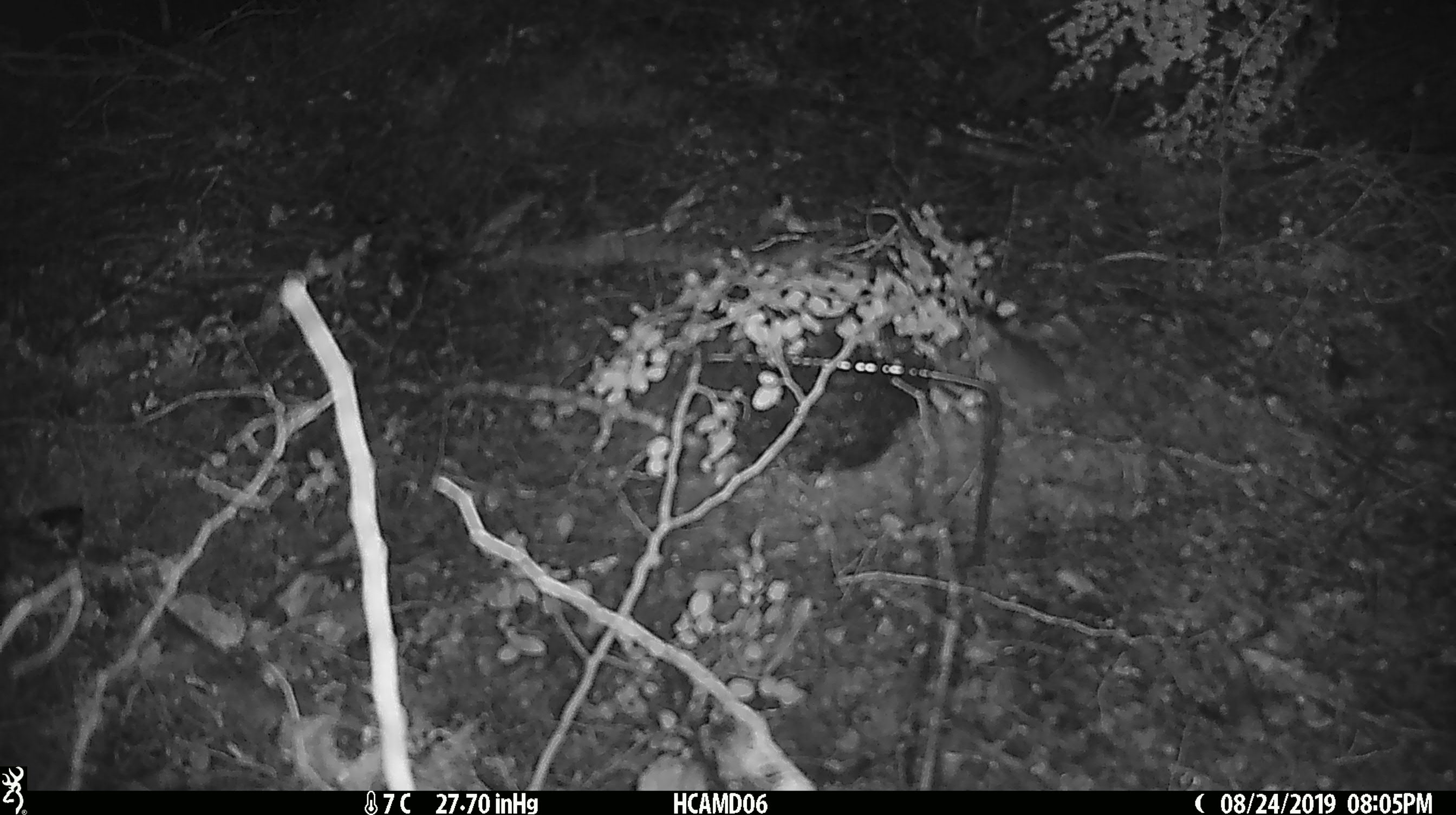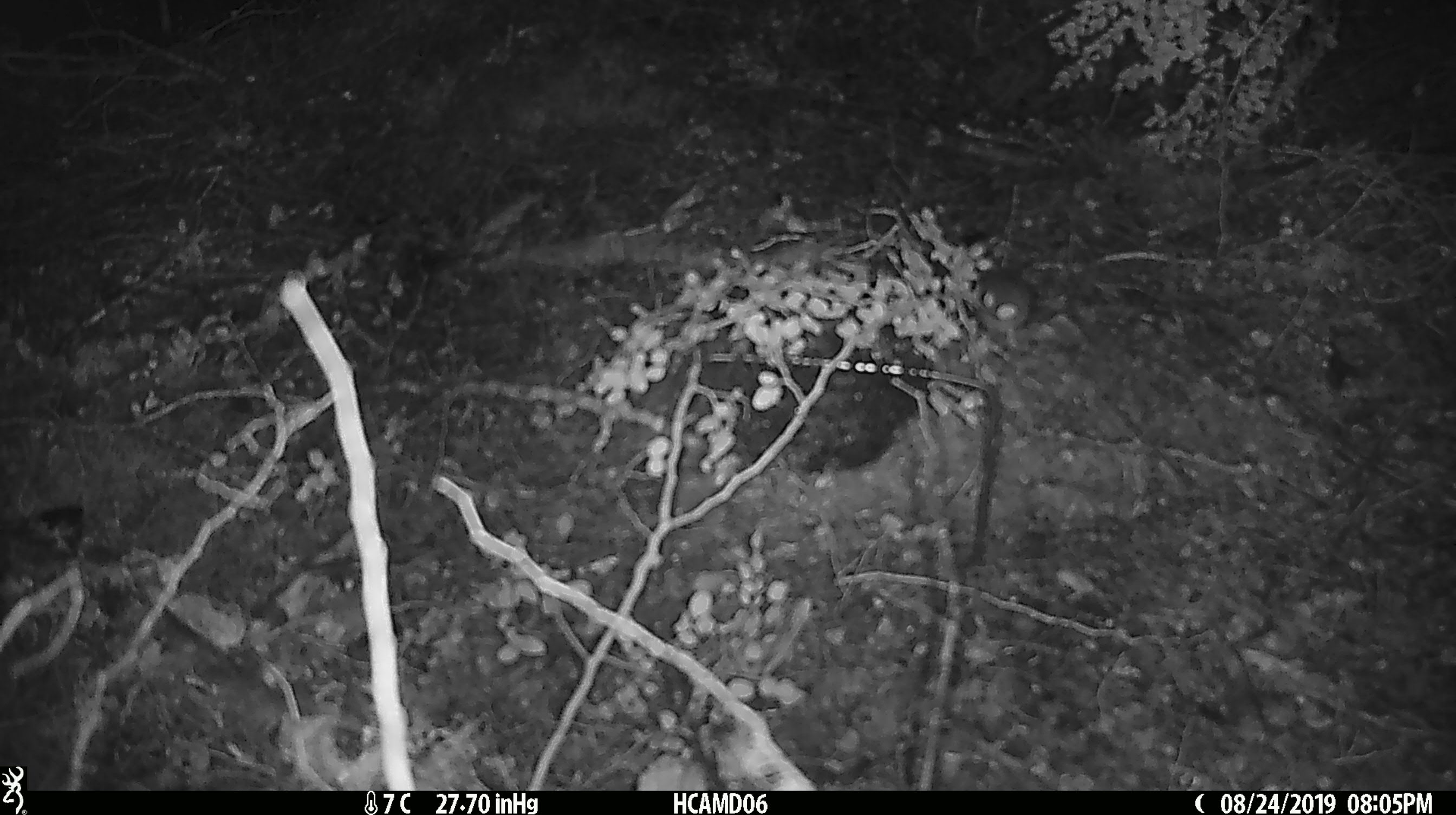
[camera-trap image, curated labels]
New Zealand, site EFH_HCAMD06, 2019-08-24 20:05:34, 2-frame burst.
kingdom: Animalia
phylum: Chordata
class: Mammalia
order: Rodentia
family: Muridae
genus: Mus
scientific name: Mus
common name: mouse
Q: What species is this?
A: Mouse (Mus).